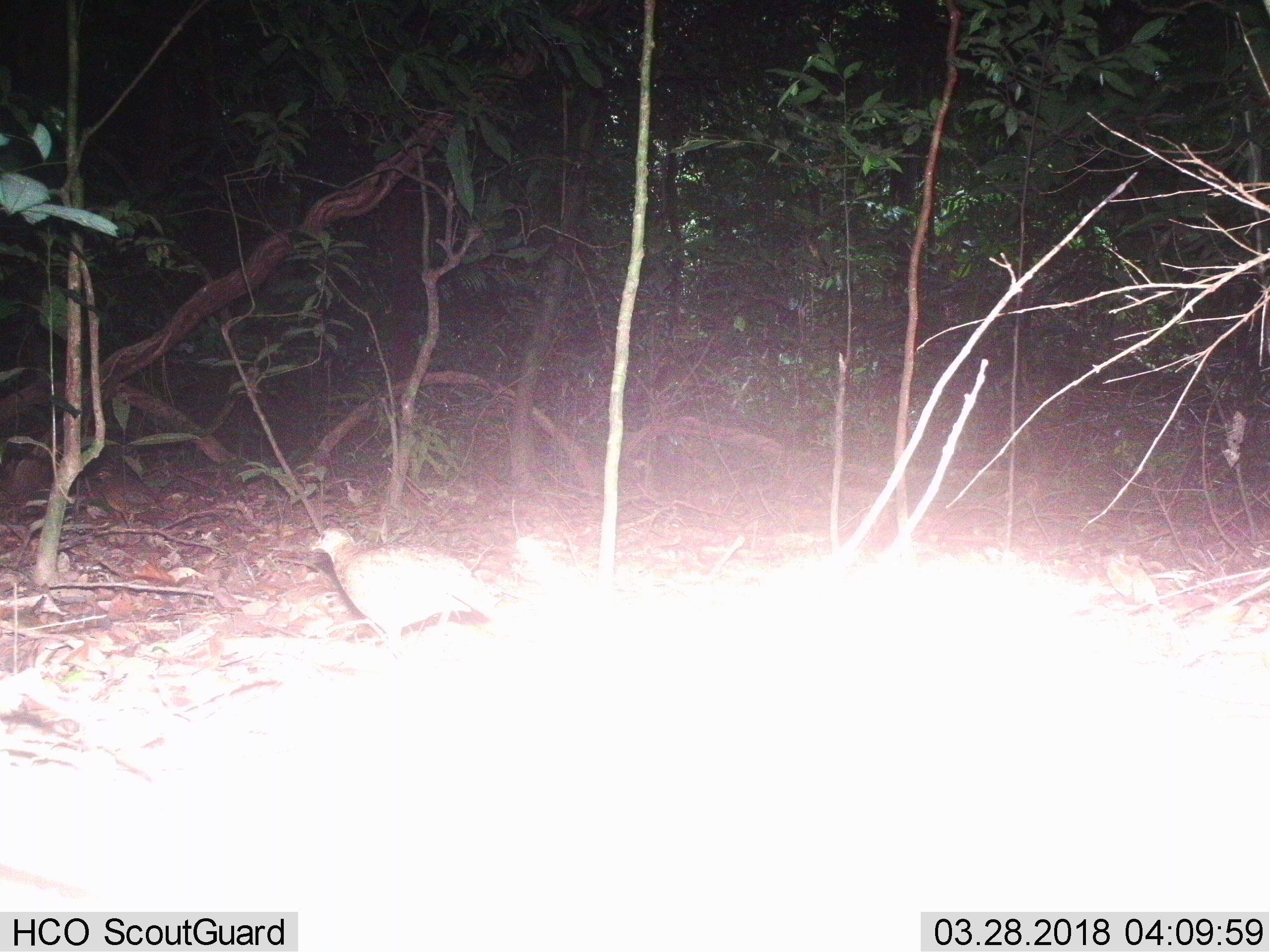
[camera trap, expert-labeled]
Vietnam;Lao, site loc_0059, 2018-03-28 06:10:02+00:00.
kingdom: Animalia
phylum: Chordata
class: Aves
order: Galliformes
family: Phasianidae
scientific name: Phasianidae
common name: partridge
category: unidentified partridge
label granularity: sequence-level